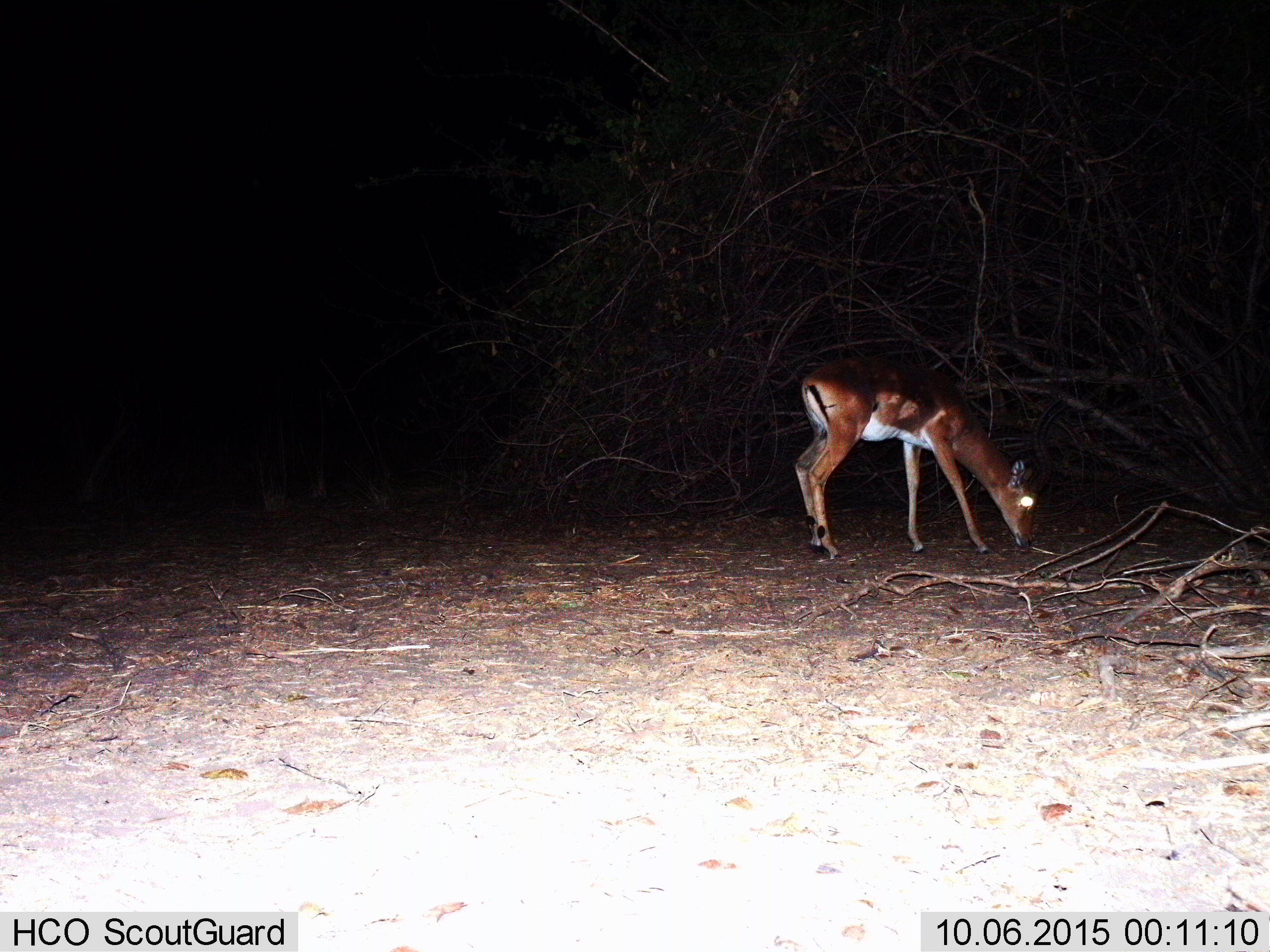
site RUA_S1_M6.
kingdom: Animalia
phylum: Chordata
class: Mammalia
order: Artiodactyla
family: Bovidae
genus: Aepyceros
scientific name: Aepyceros melampus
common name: impala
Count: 1.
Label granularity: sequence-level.